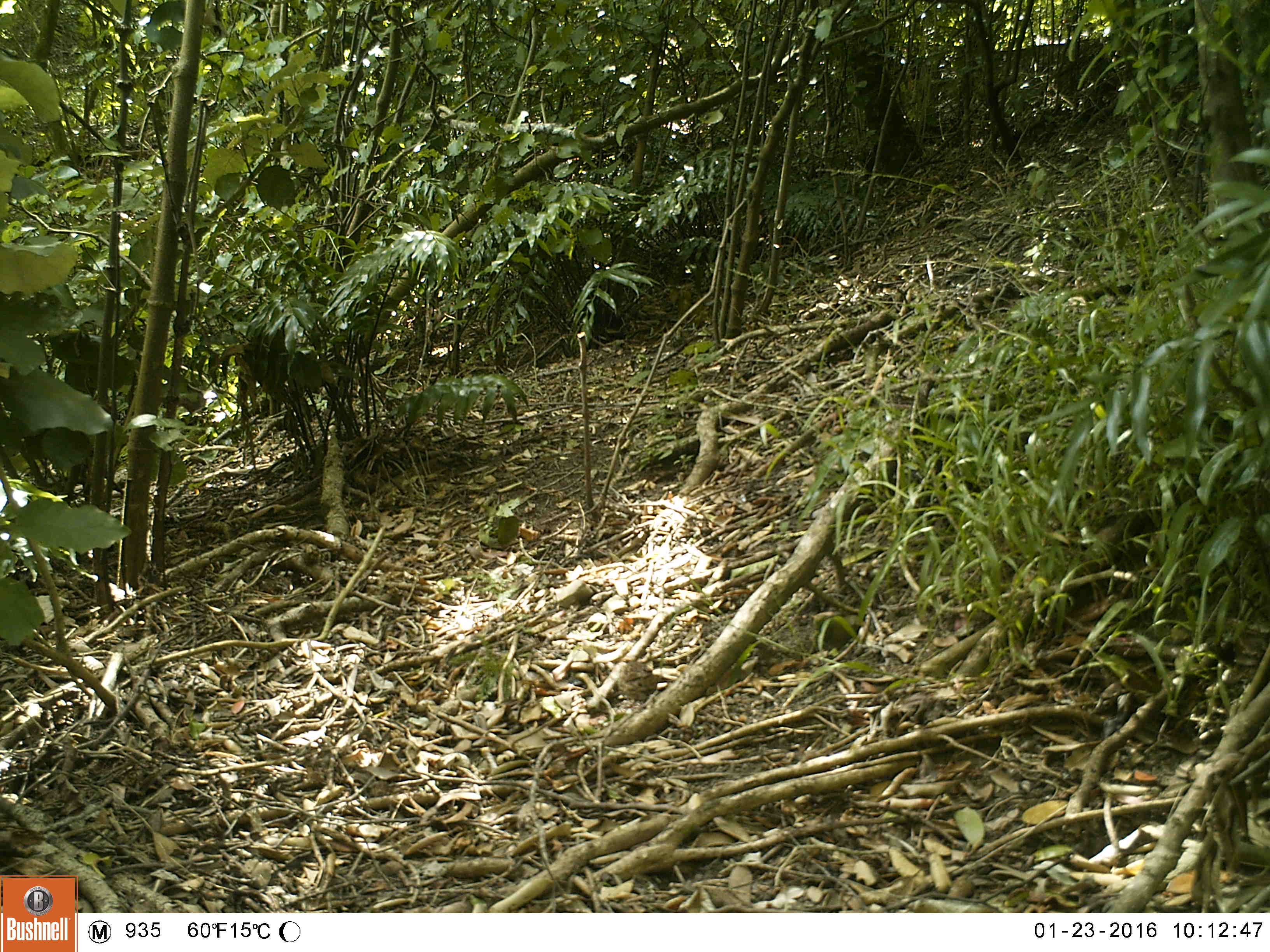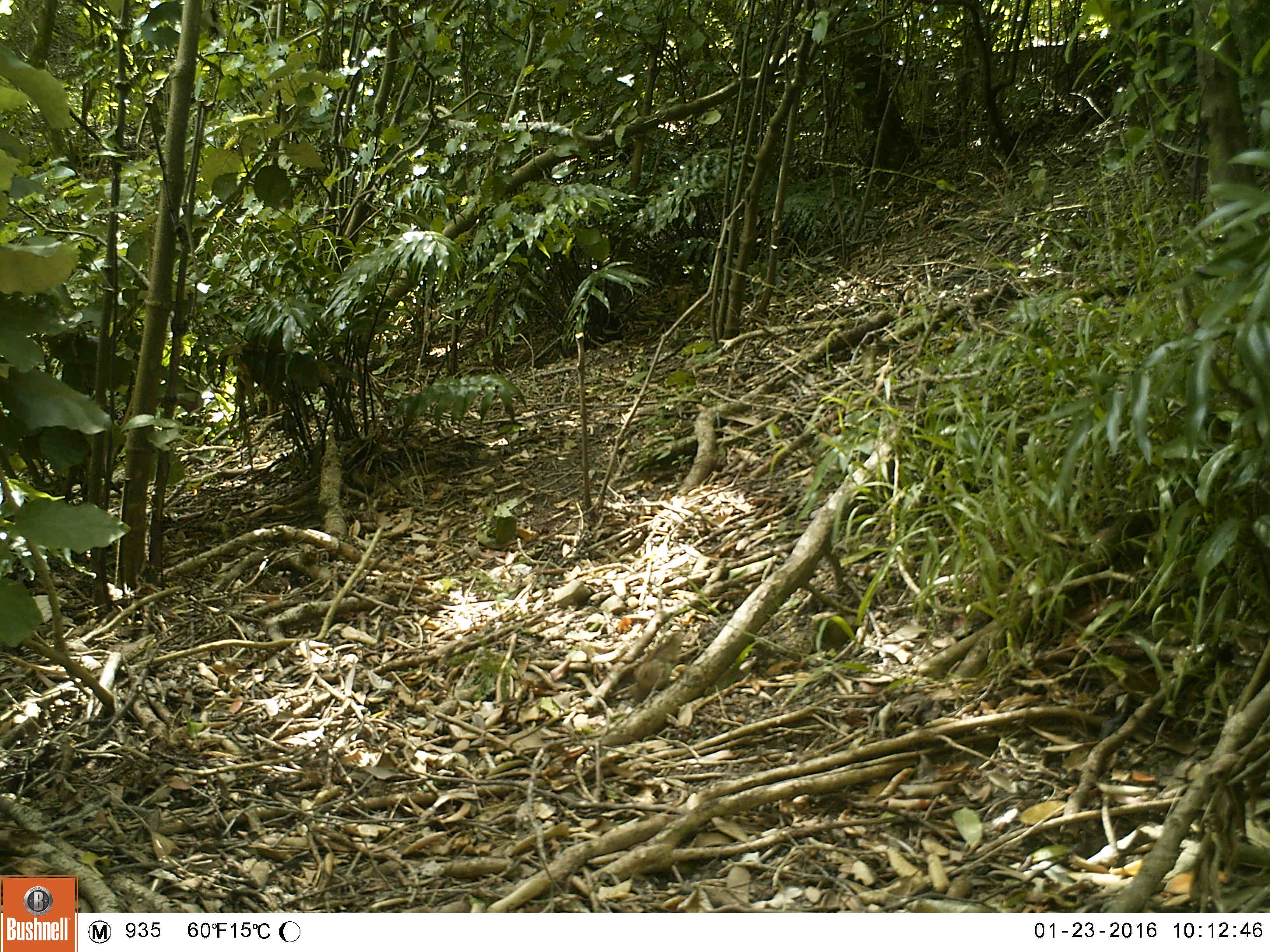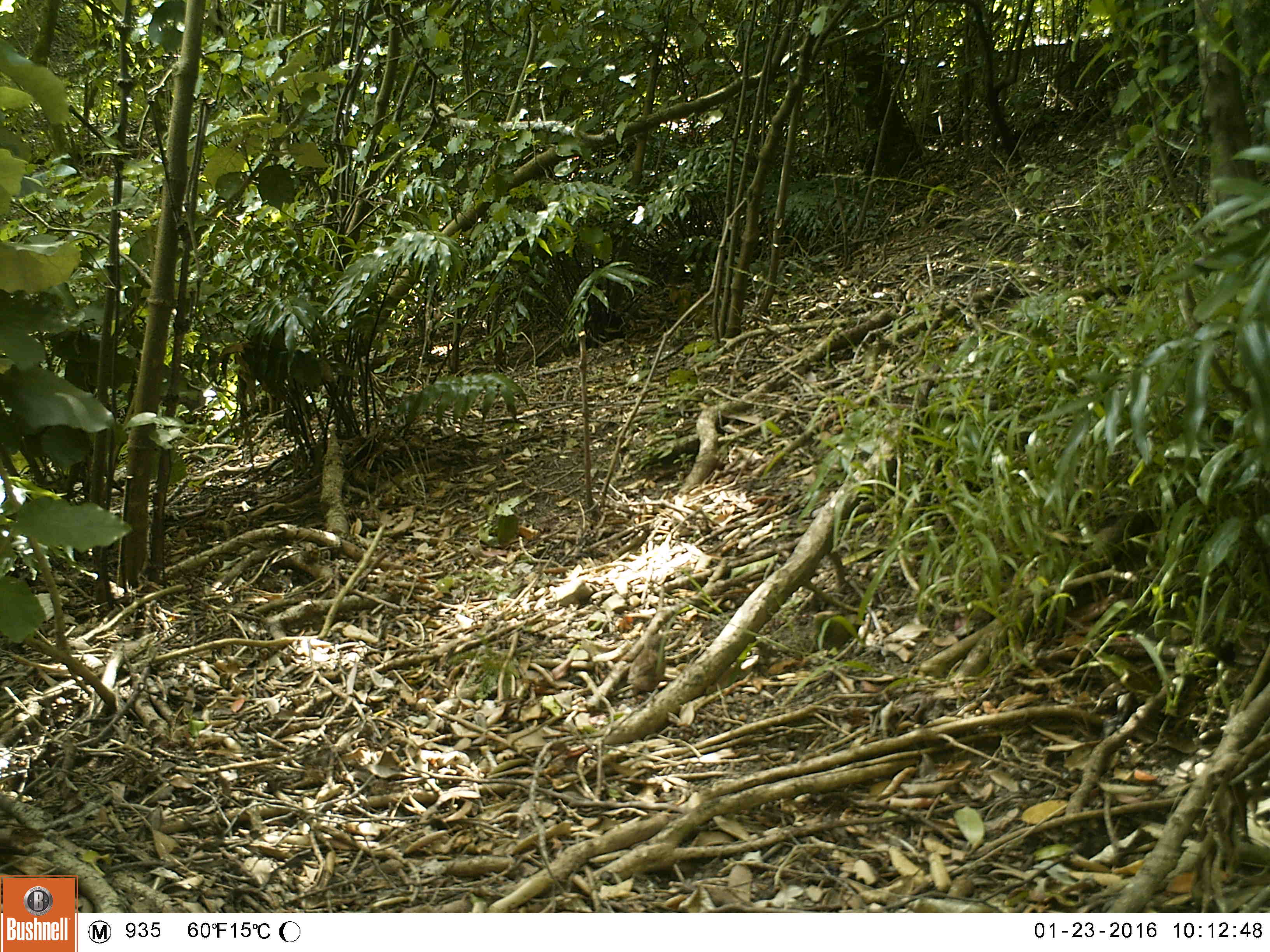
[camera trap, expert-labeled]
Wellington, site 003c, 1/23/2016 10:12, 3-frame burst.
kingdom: Animalia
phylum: Chordata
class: Aves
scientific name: Aves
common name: bird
Bird (Aves).